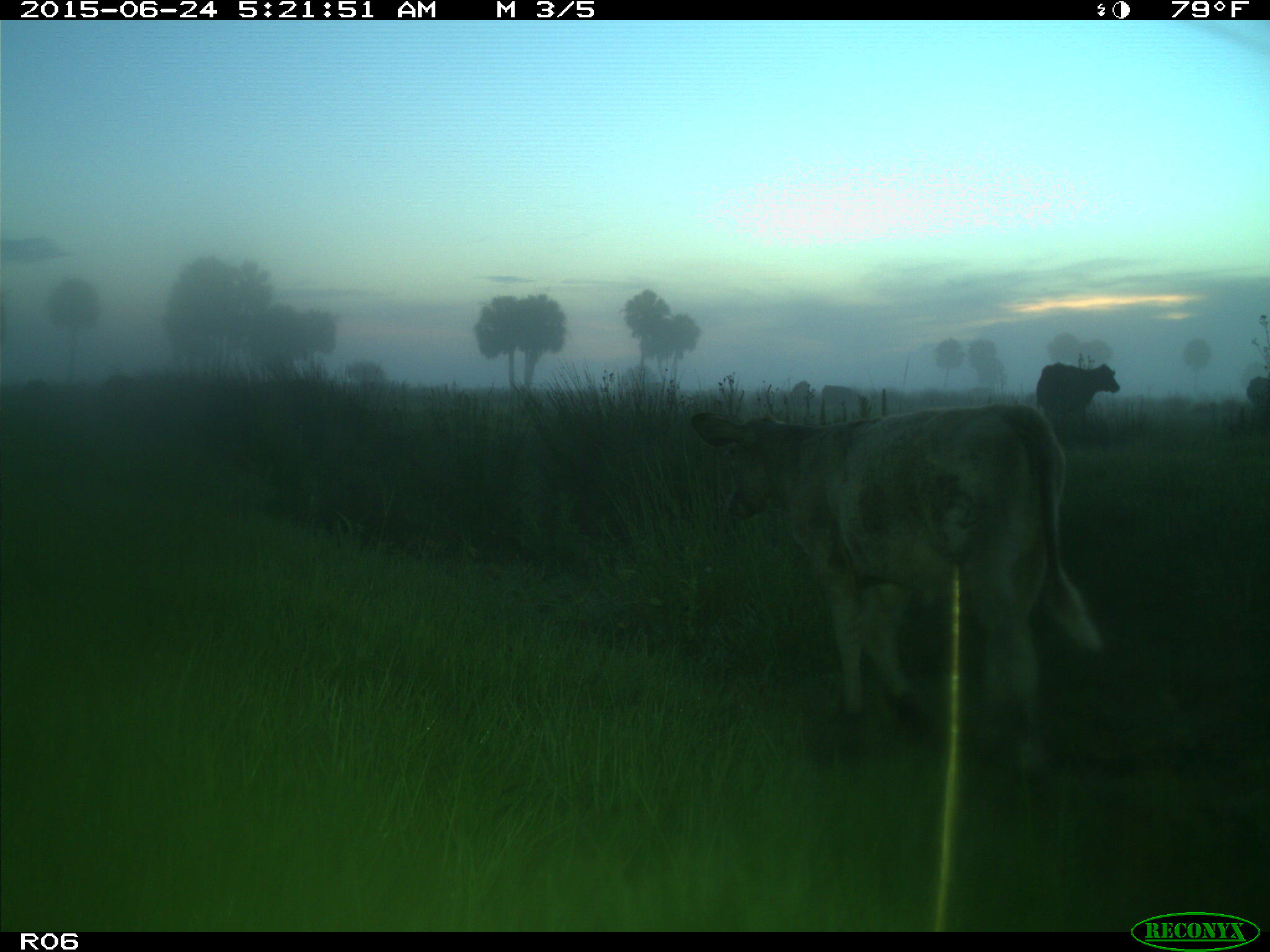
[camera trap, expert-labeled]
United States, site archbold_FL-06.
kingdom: Animalia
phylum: Chordata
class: Mammalia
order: Artiodactyla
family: Bovidae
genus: Bos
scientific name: Bos taurus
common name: domestic cow